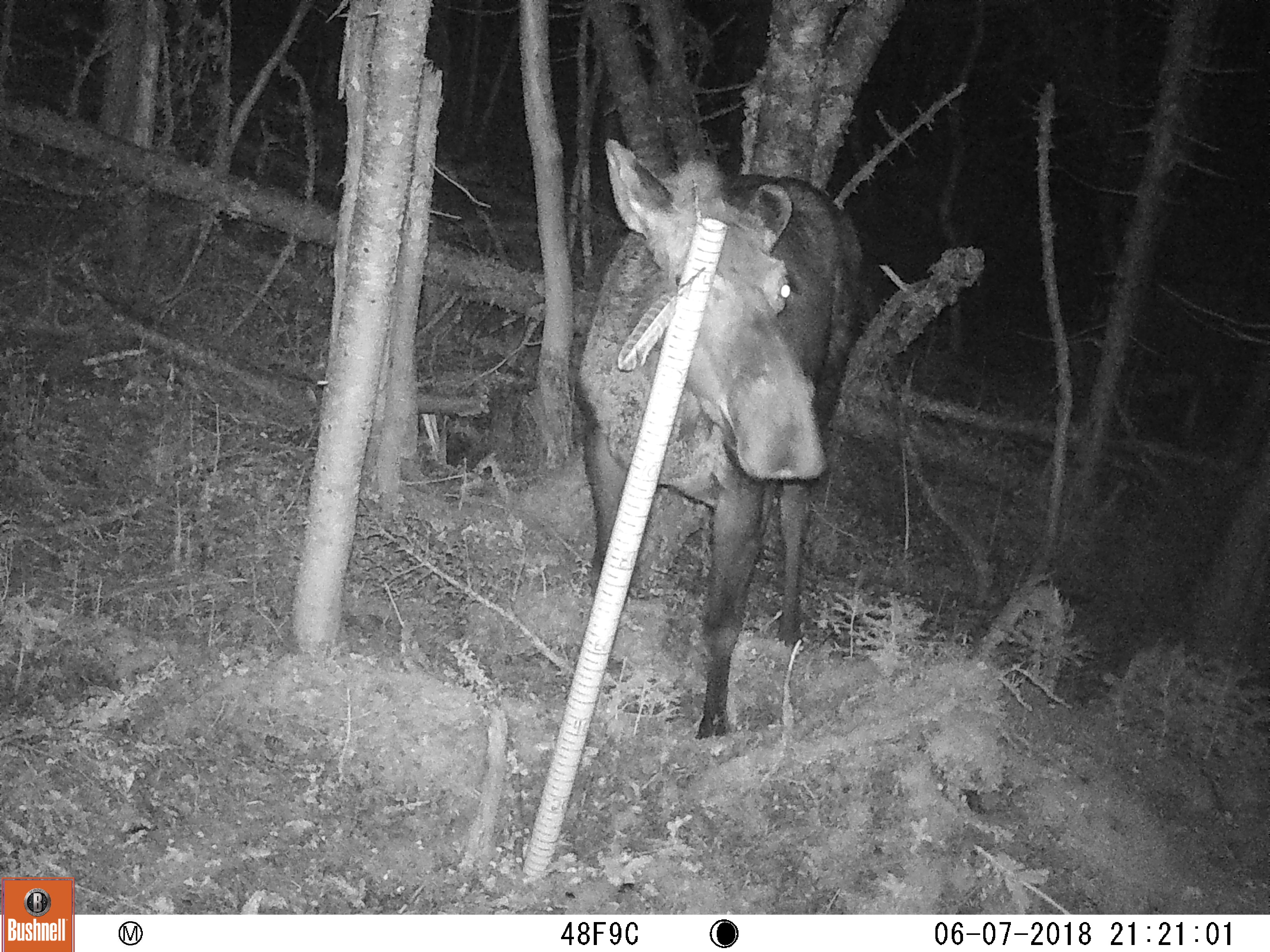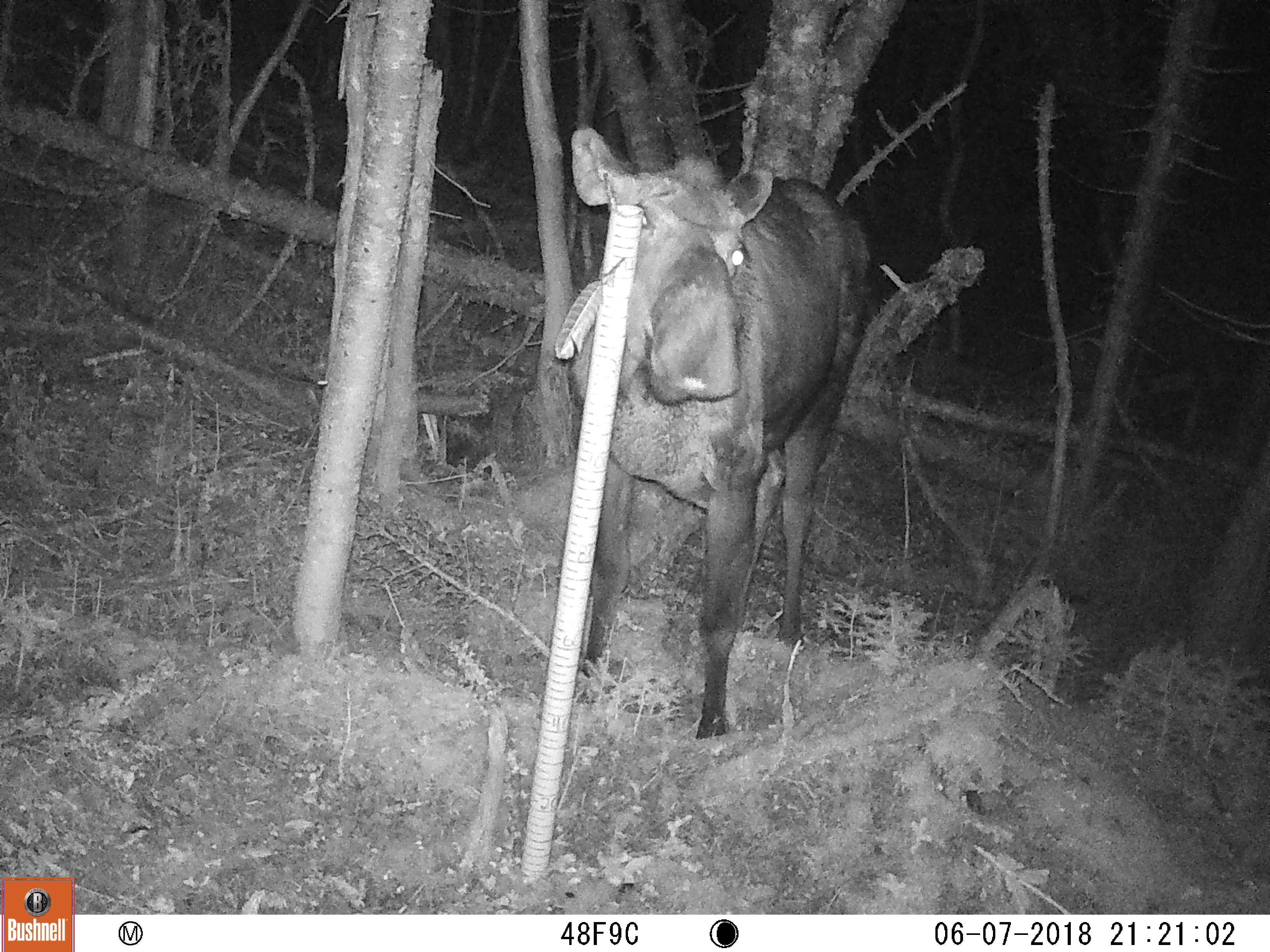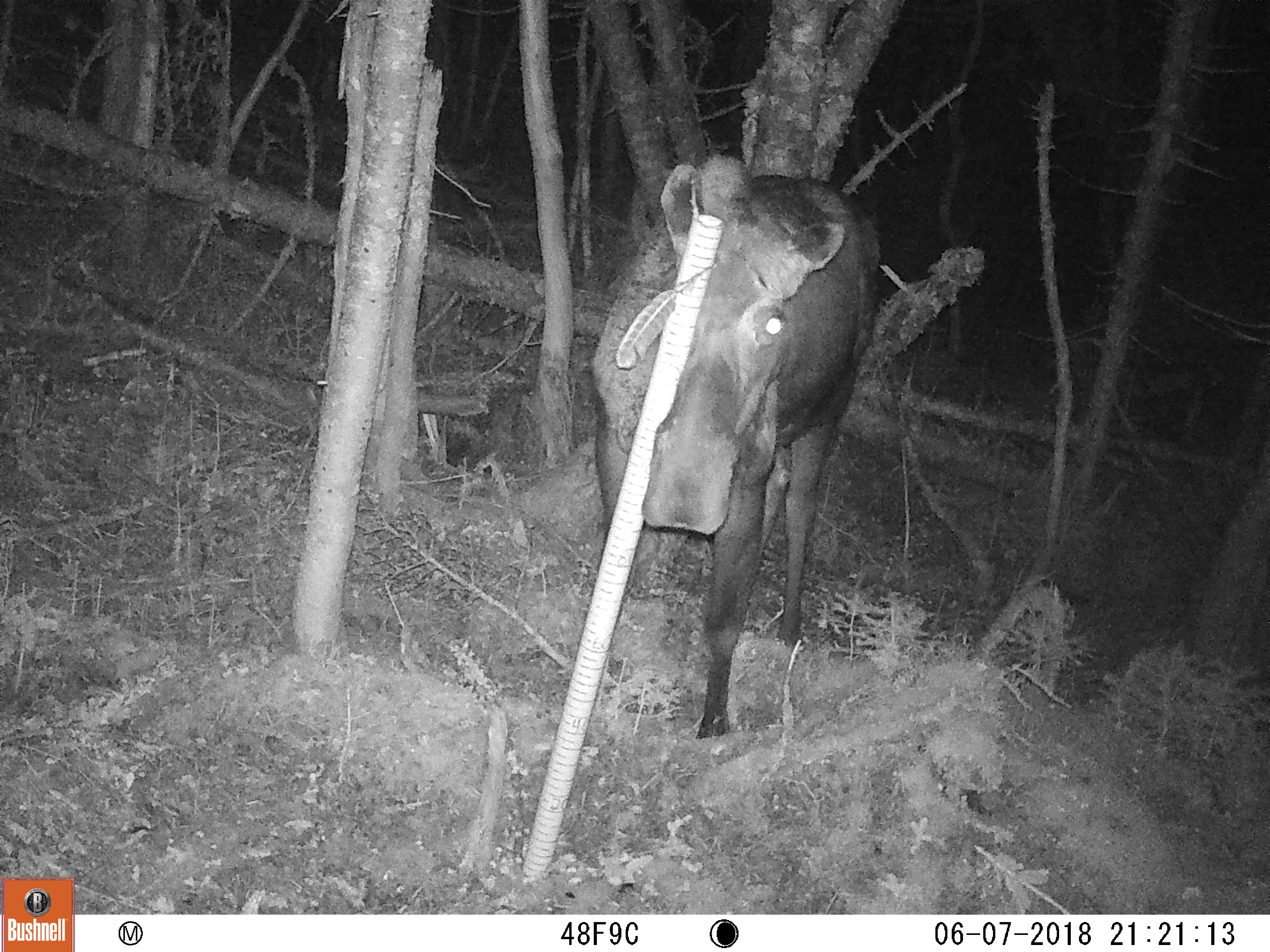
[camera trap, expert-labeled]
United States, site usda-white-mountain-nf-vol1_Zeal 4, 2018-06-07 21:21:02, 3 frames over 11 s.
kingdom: Animalia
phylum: Chordata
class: Mammalia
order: Artiodactyla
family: Cervidae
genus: Alces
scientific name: Alces alces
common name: moose